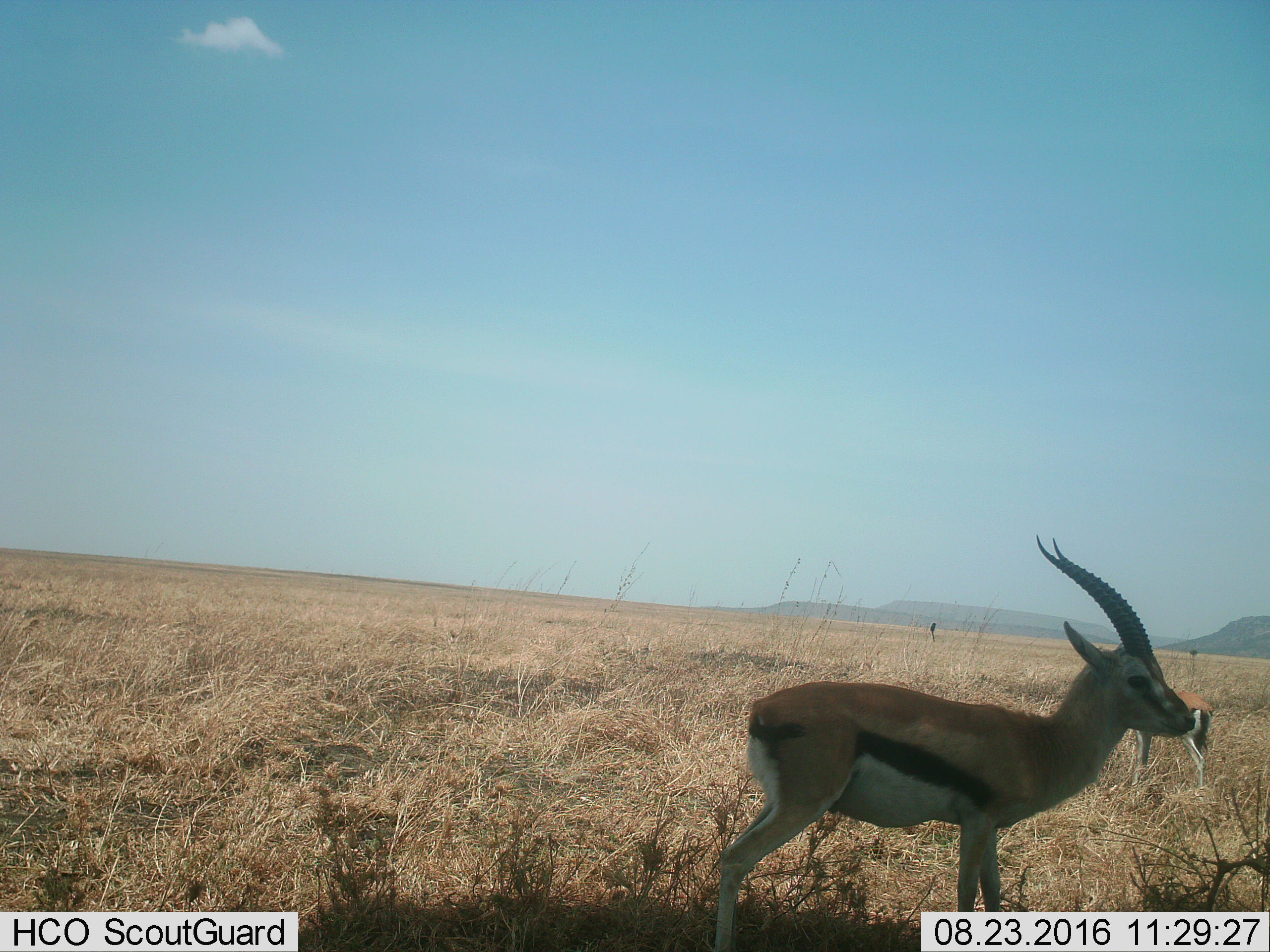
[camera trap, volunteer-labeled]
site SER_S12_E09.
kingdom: Animalia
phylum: Chordata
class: Mammalia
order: Artiodactyla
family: Bovidae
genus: Eudorcas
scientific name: Eudorcas thomsonii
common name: thomson's gazelle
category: gazellethomsons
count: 2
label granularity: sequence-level